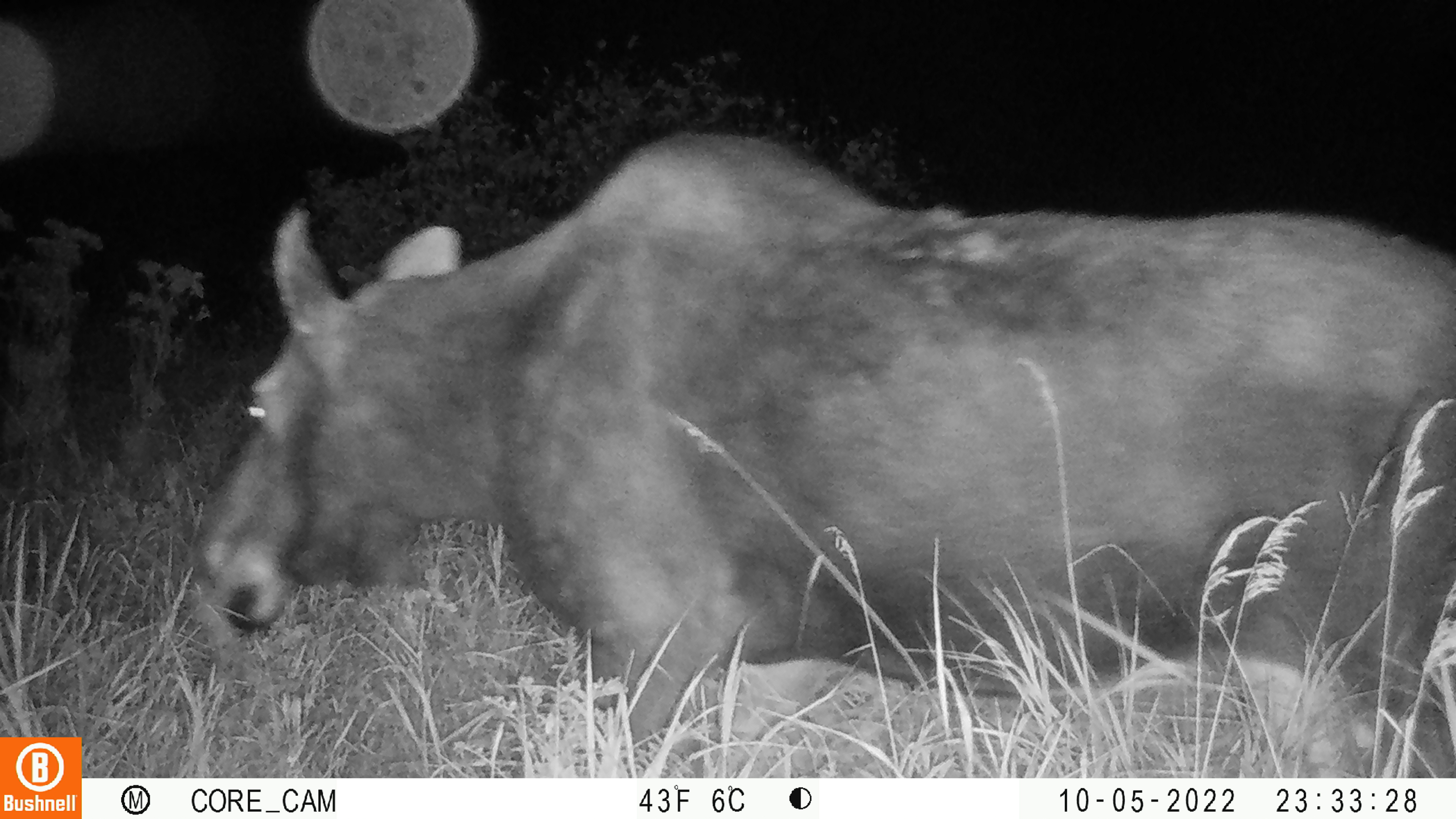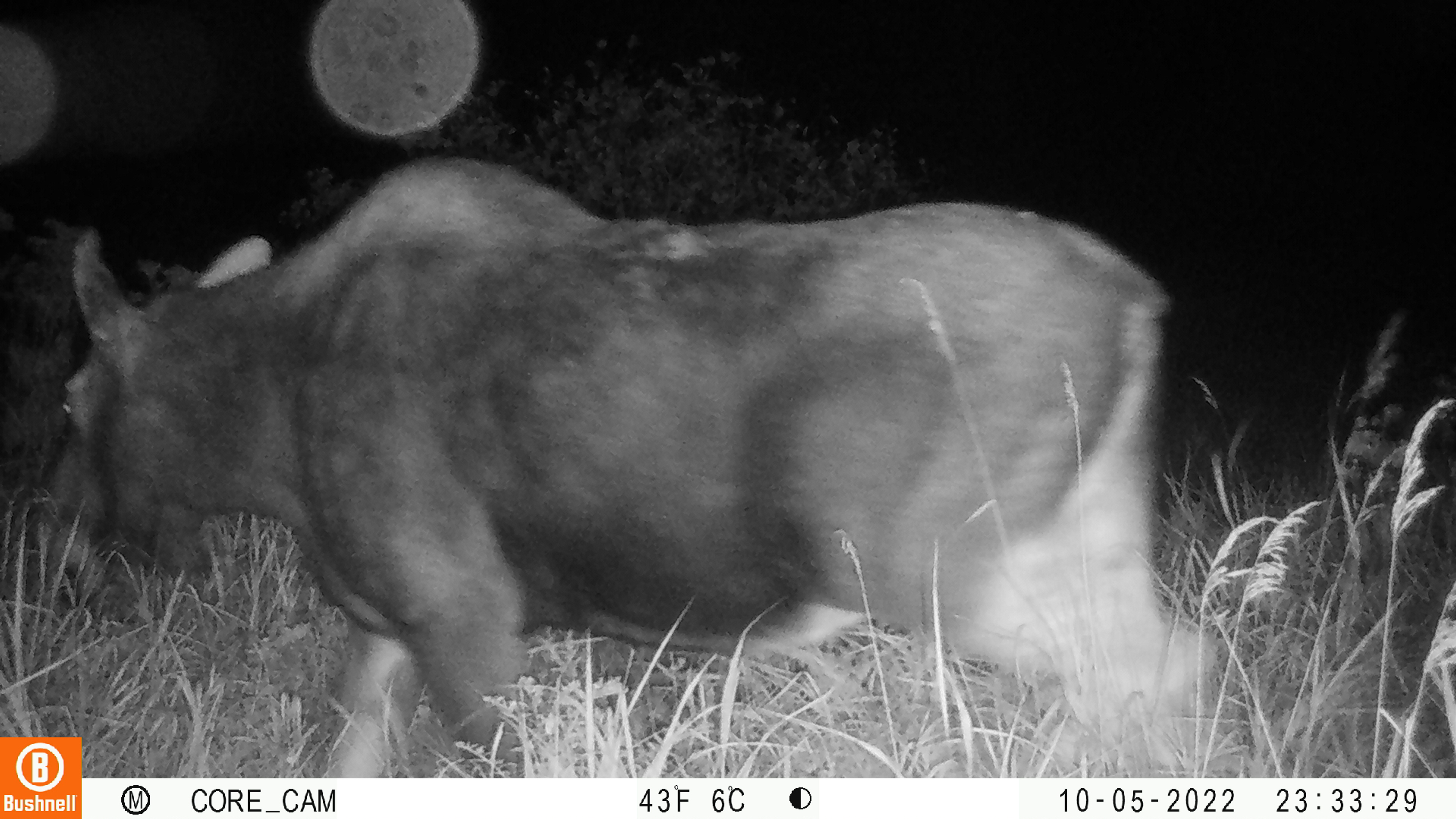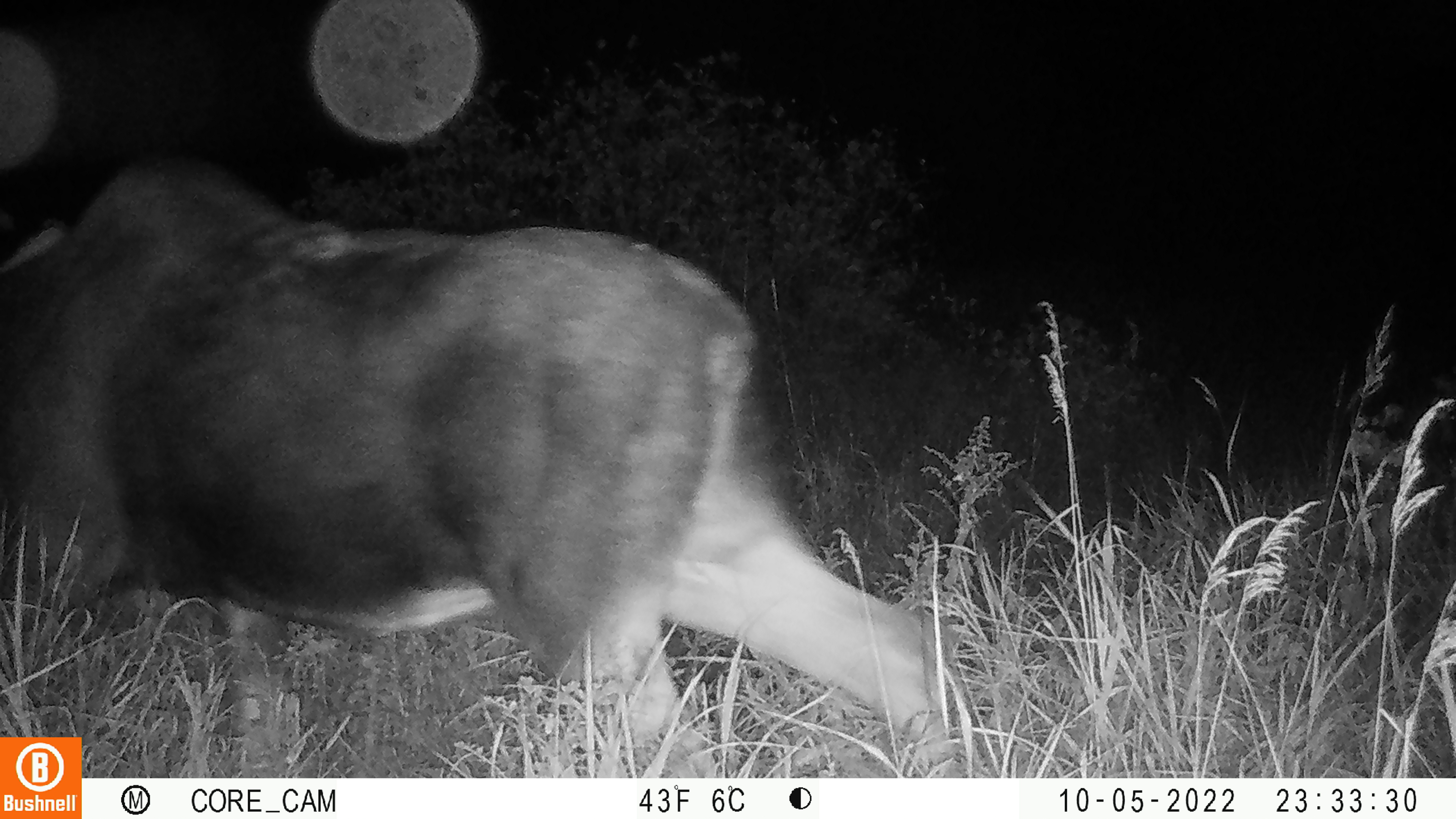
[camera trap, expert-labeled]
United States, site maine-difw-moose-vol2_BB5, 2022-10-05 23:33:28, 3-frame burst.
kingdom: Animalia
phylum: Chordata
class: Mammalia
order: Artiodactyla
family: Cervidae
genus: Alces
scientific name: Alces alces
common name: moose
Moose (Alces alces).